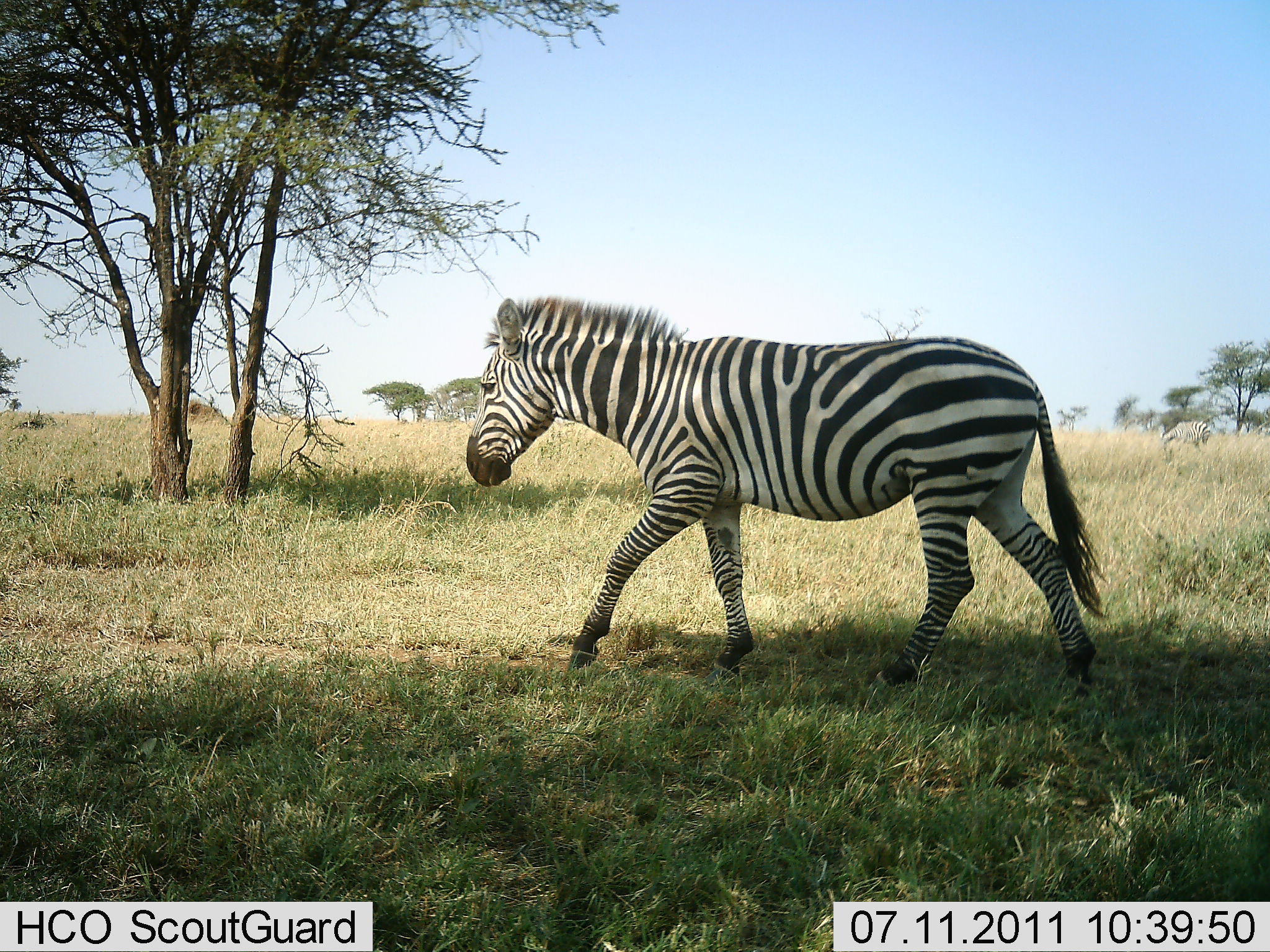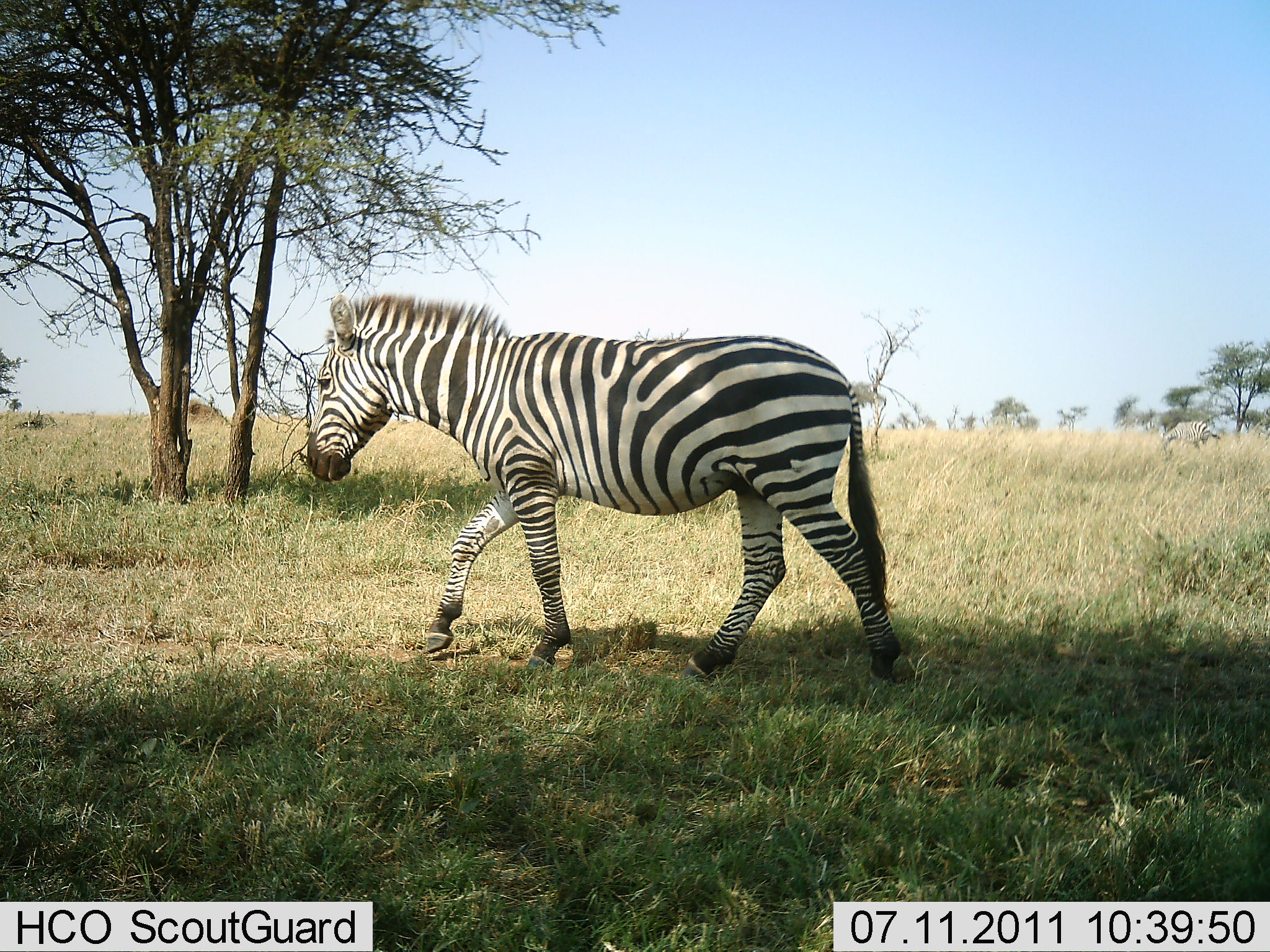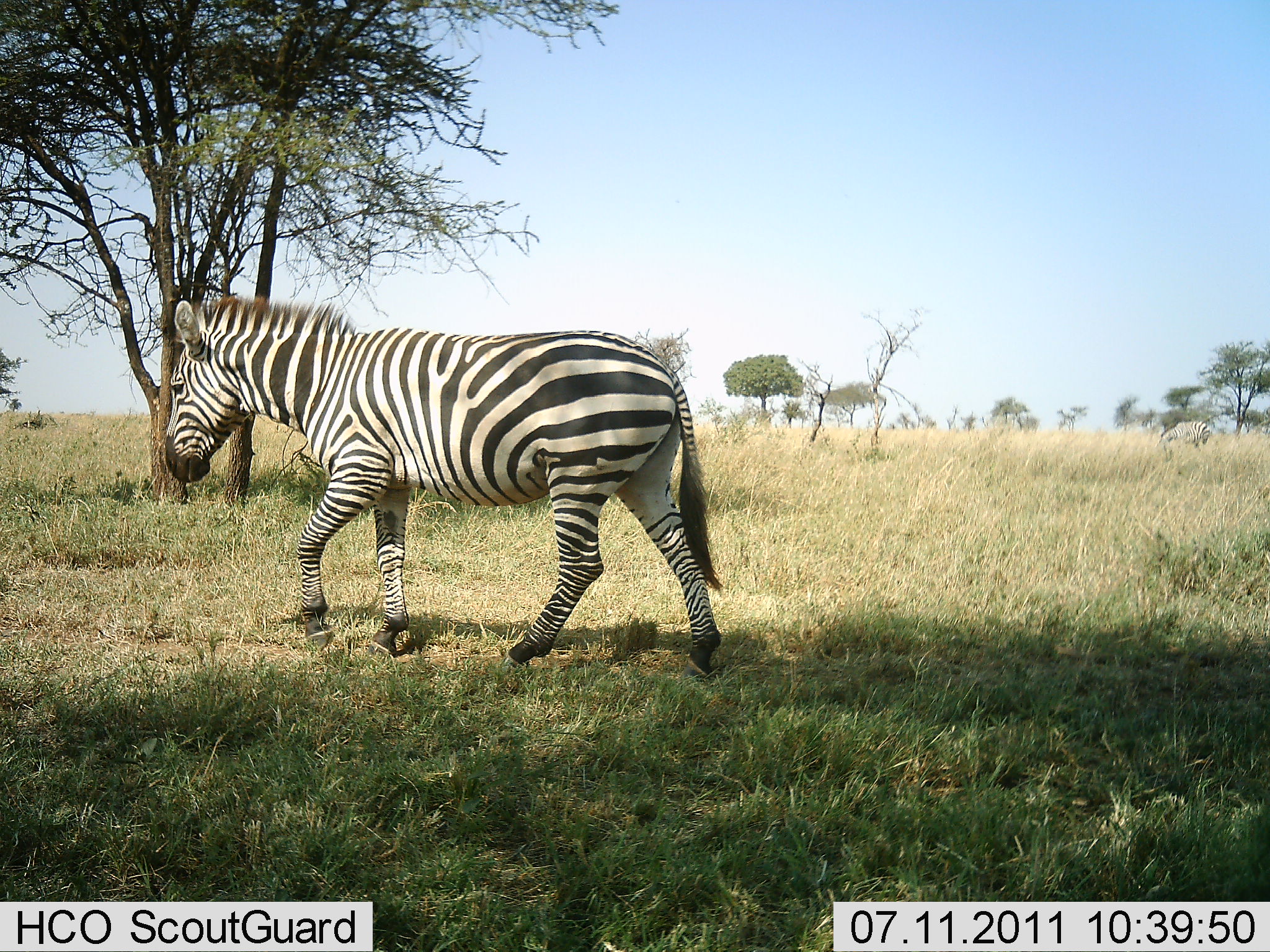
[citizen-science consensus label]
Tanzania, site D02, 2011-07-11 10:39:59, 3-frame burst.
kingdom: Animalia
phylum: Chordata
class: Mammalia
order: Perissodactyla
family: Equidae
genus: Equus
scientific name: Equus quagga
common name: plains zebra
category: zebra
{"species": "zebra (plains zebra) (Equus quagga)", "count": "1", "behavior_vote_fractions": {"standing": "0%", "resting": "0%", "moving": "100%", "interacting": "0%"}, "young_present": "0%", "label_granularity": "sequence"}